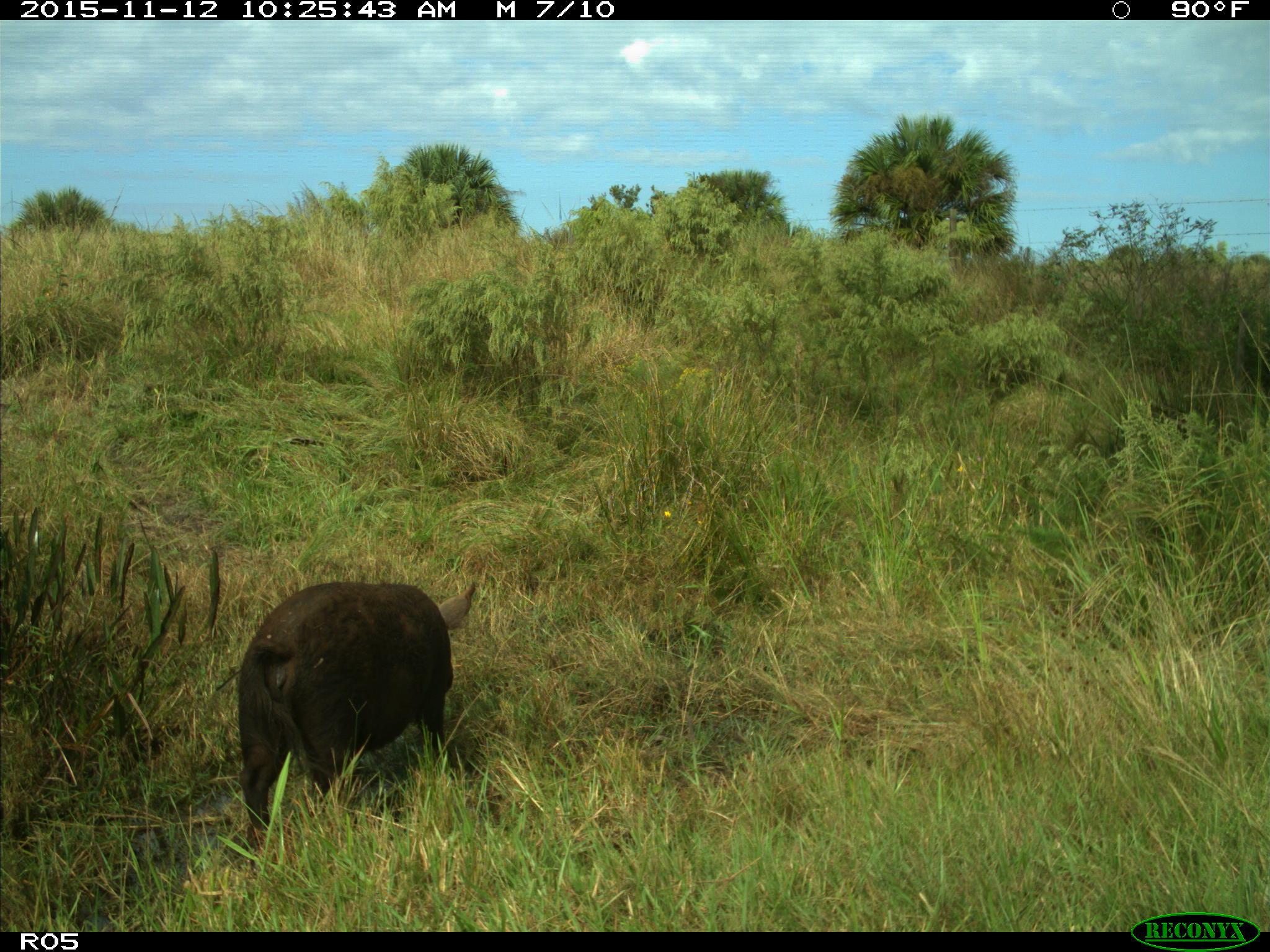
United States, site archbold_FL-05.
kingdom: Animalia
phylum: Chordata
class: Mammalia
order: Artiodactyla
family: Suidae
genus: Sus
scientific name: Sus scrofa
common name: wild boar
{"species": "Sus scrofa (wild boar)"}